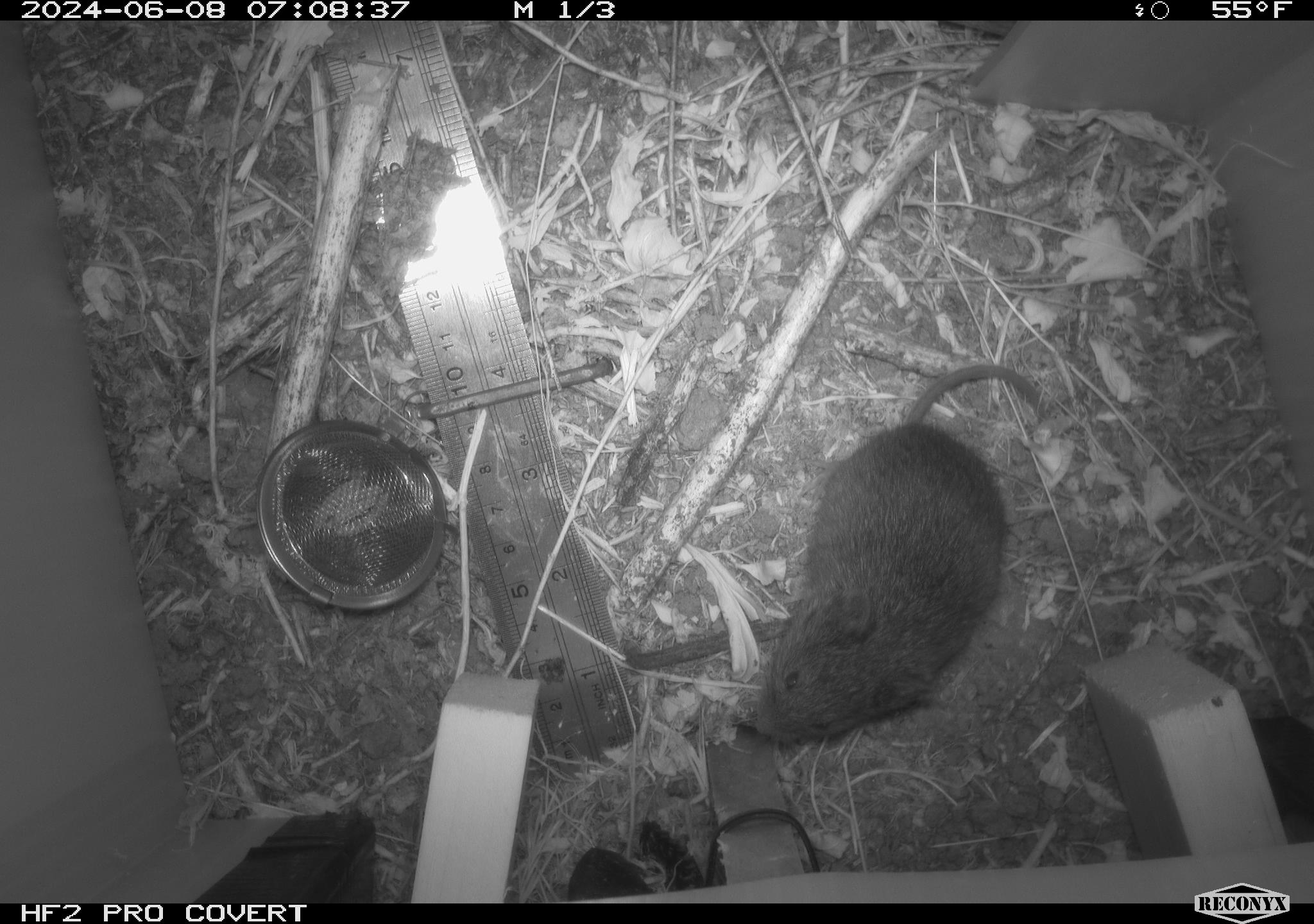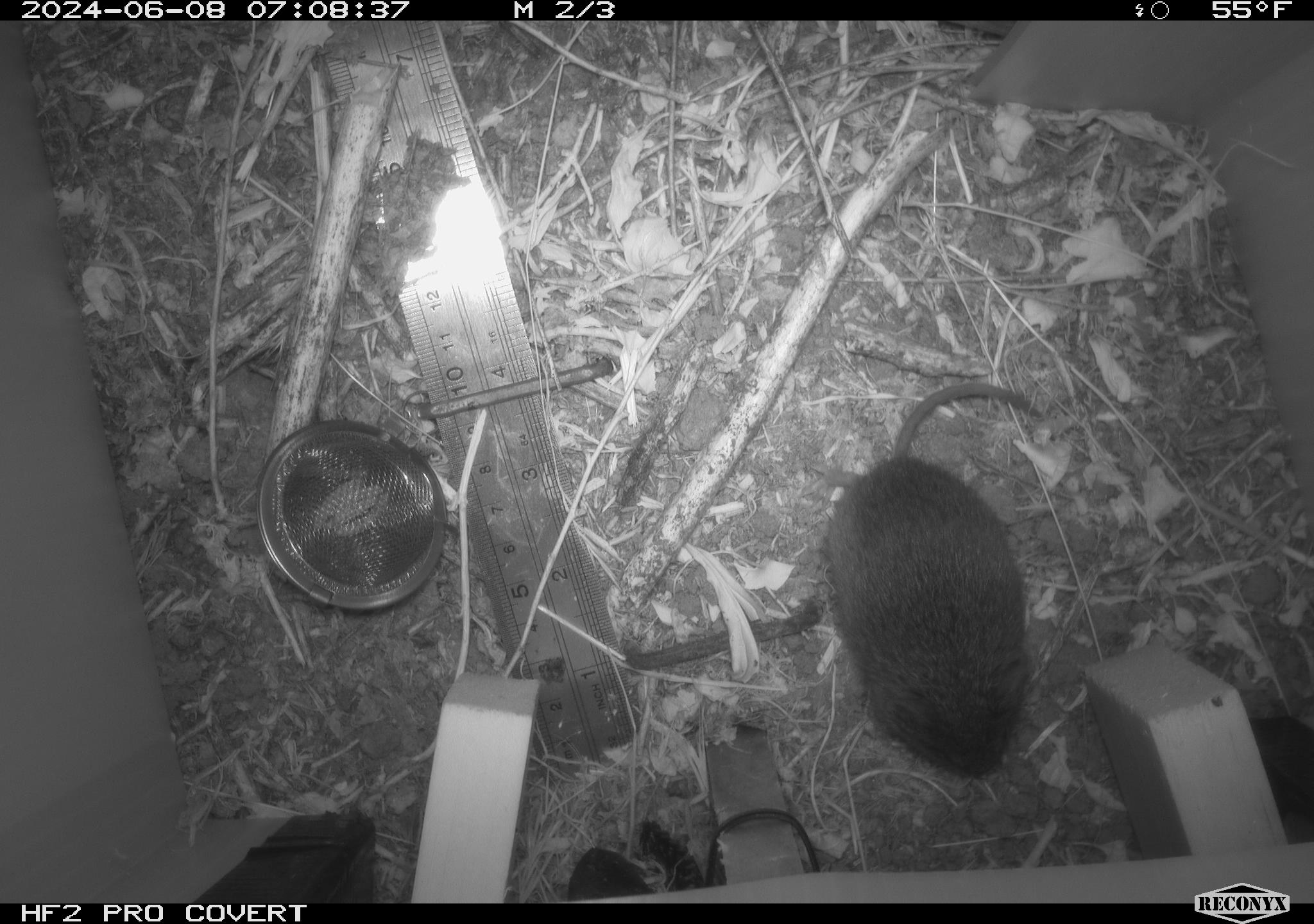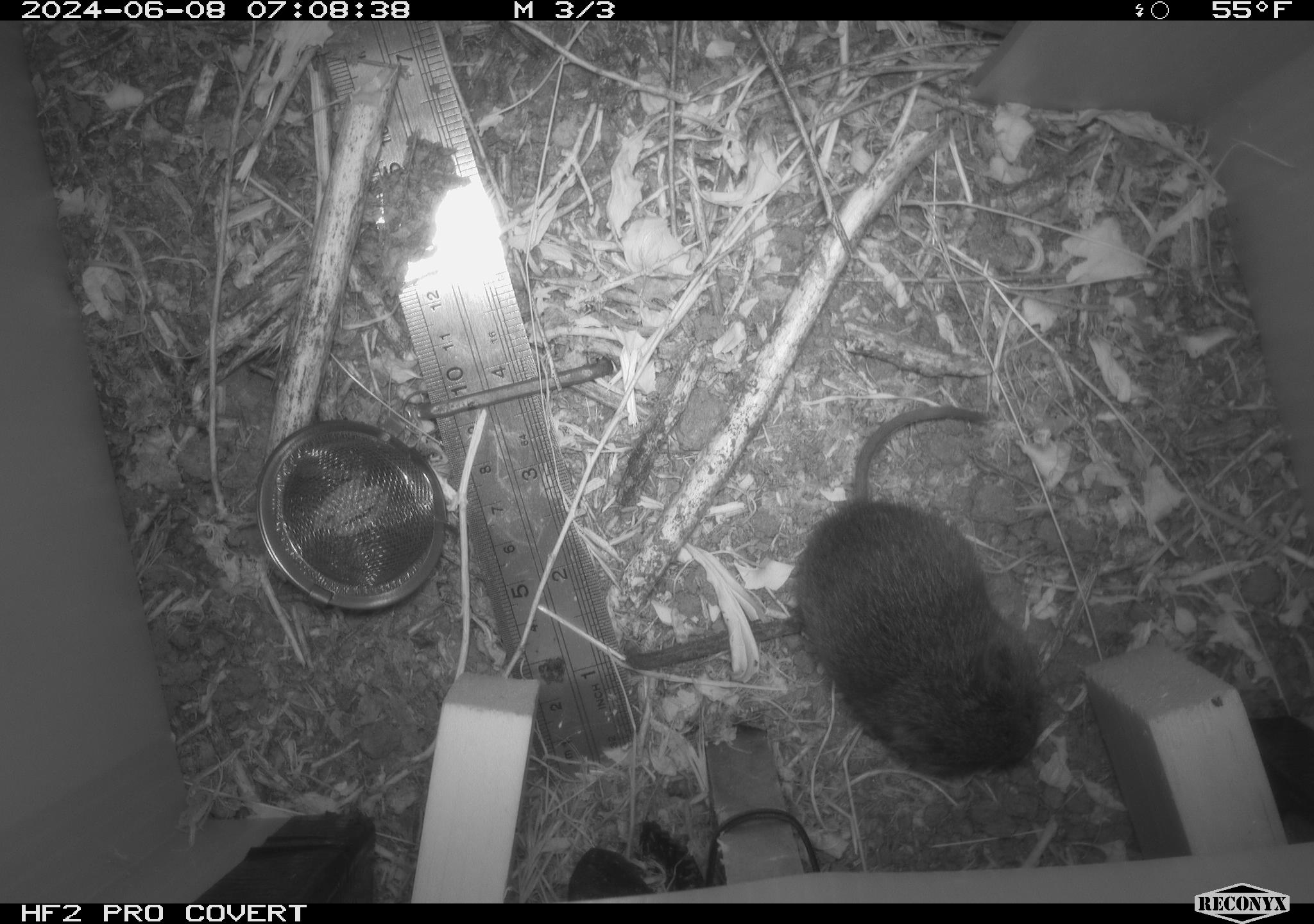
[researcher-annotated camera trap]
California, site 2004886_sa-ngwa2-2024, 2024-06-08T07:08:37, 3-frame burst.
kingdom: Animalia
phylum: Chordata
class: Mammalia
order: Rodentia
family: Cricetidae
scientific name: Arvicolinae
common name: voles, lemmings, and muskrats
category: arvicolinae subfamily